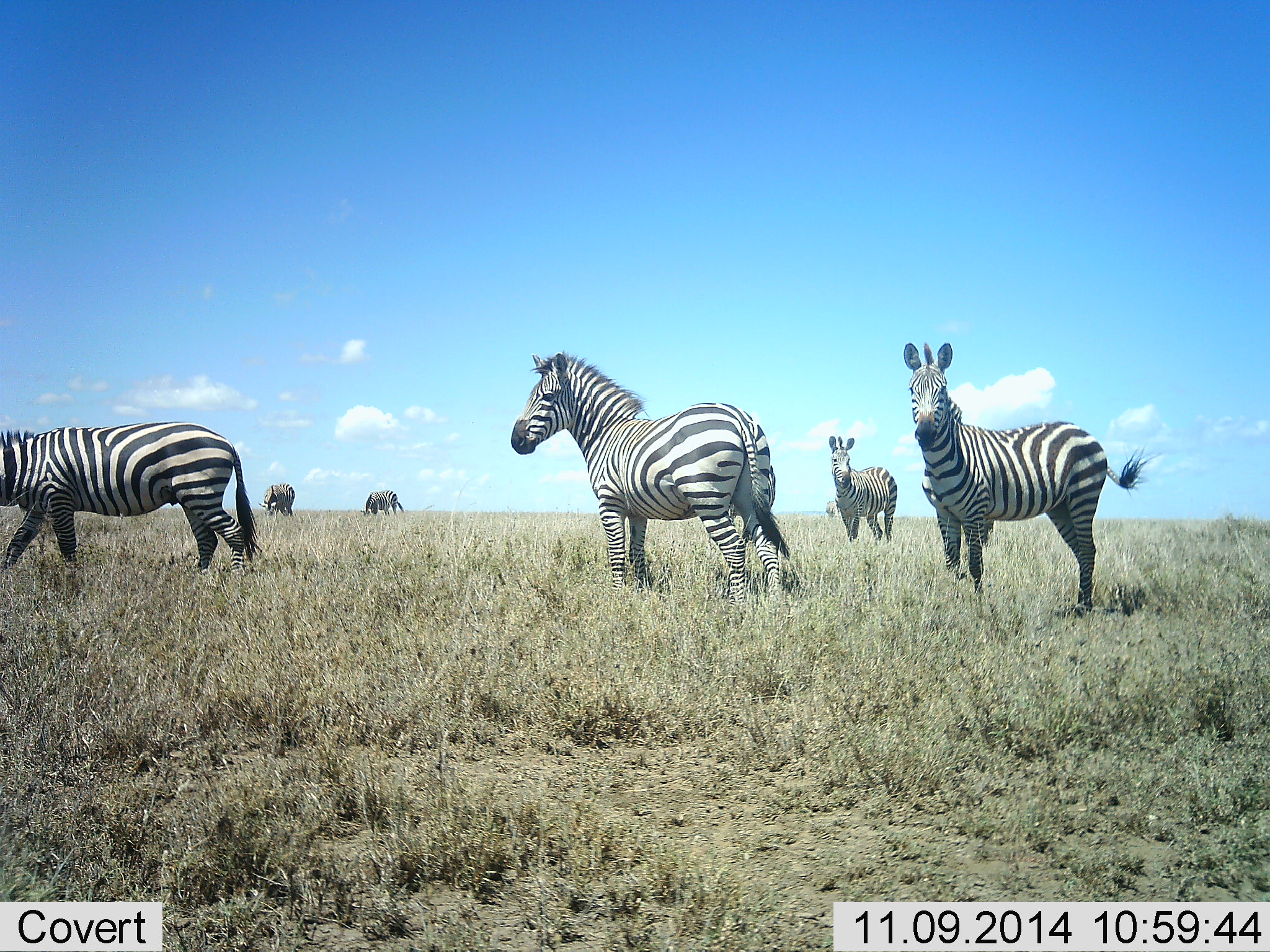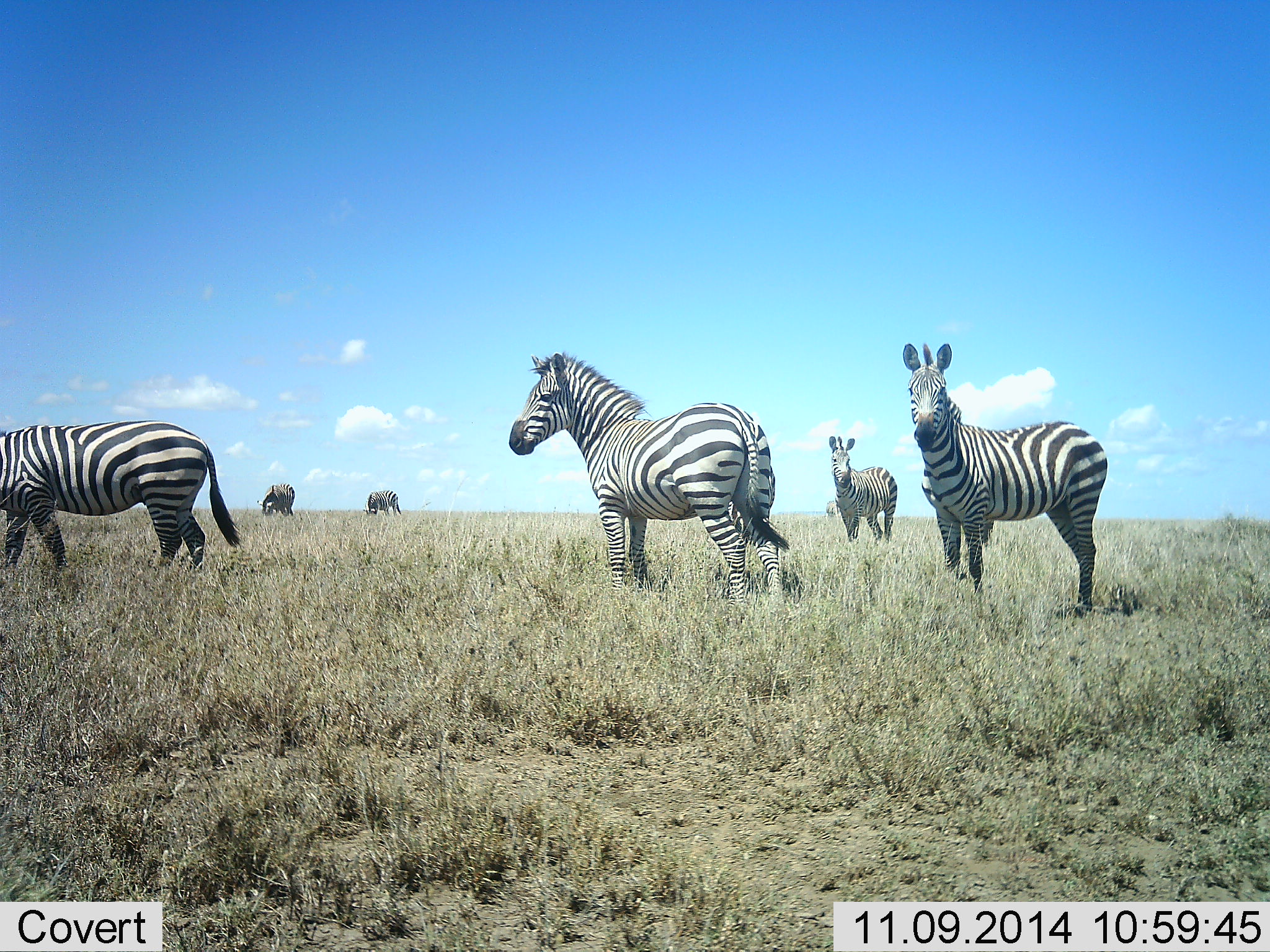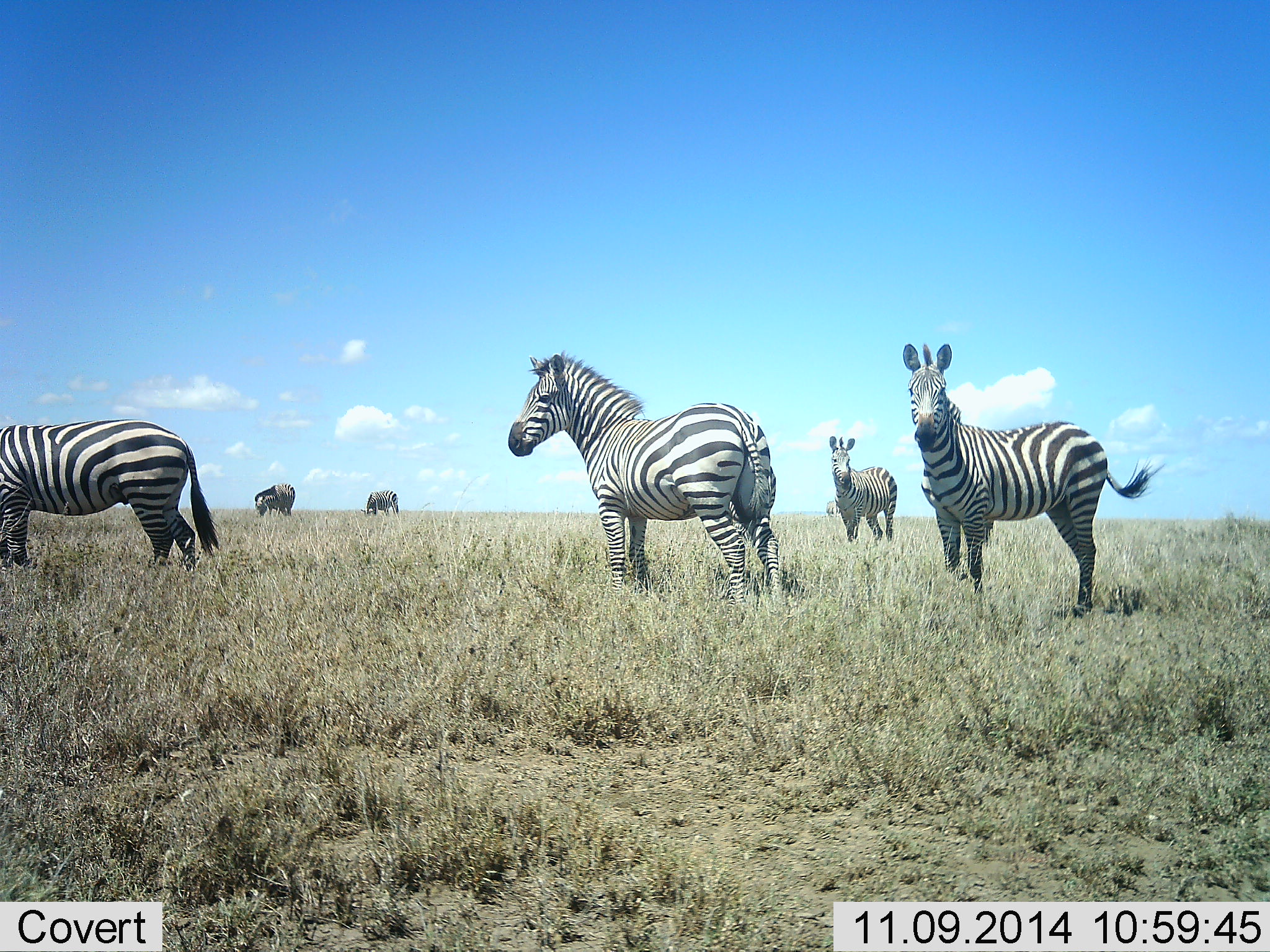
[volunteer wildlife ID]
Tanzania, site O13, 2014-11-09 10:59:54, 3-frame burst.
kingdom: Animalia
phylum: Chordata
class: Mammalia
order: Perissodactyla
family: Equidae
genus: Equus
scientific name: Equus quagga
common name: plains zebra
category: zebra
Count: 6.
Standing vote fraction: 100%.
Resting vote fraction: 0%.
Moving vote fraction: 10%.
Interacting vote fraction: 0%.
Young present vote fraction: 0%.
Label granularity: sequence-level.